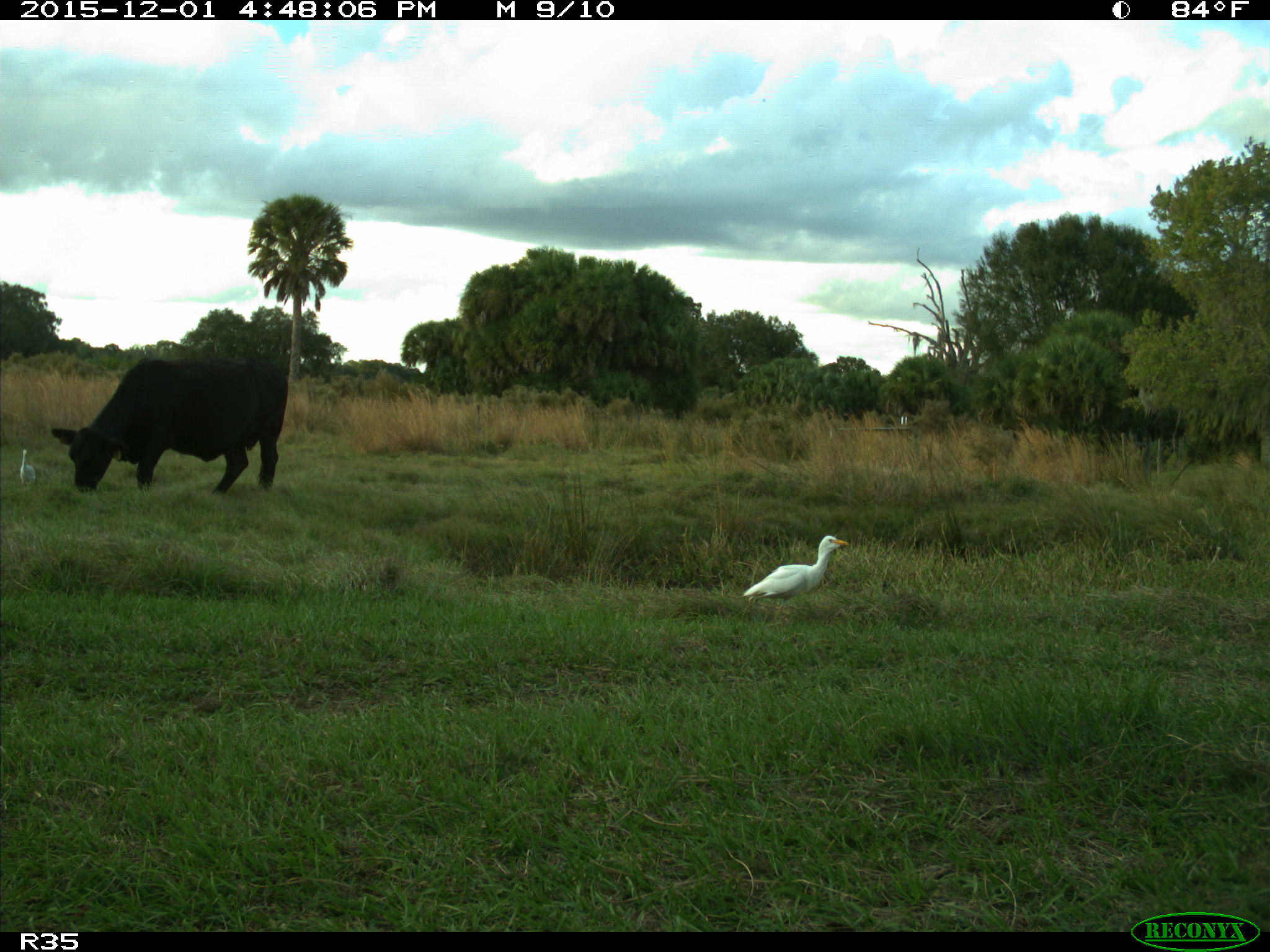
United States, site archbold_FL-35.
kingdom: Animalia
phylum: Chordata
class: Mammalia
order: Artiodactyla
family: Bovidae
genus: Bos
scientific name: Bos taurus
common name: domestic cow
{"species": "Bos taurus (domestic cow)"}